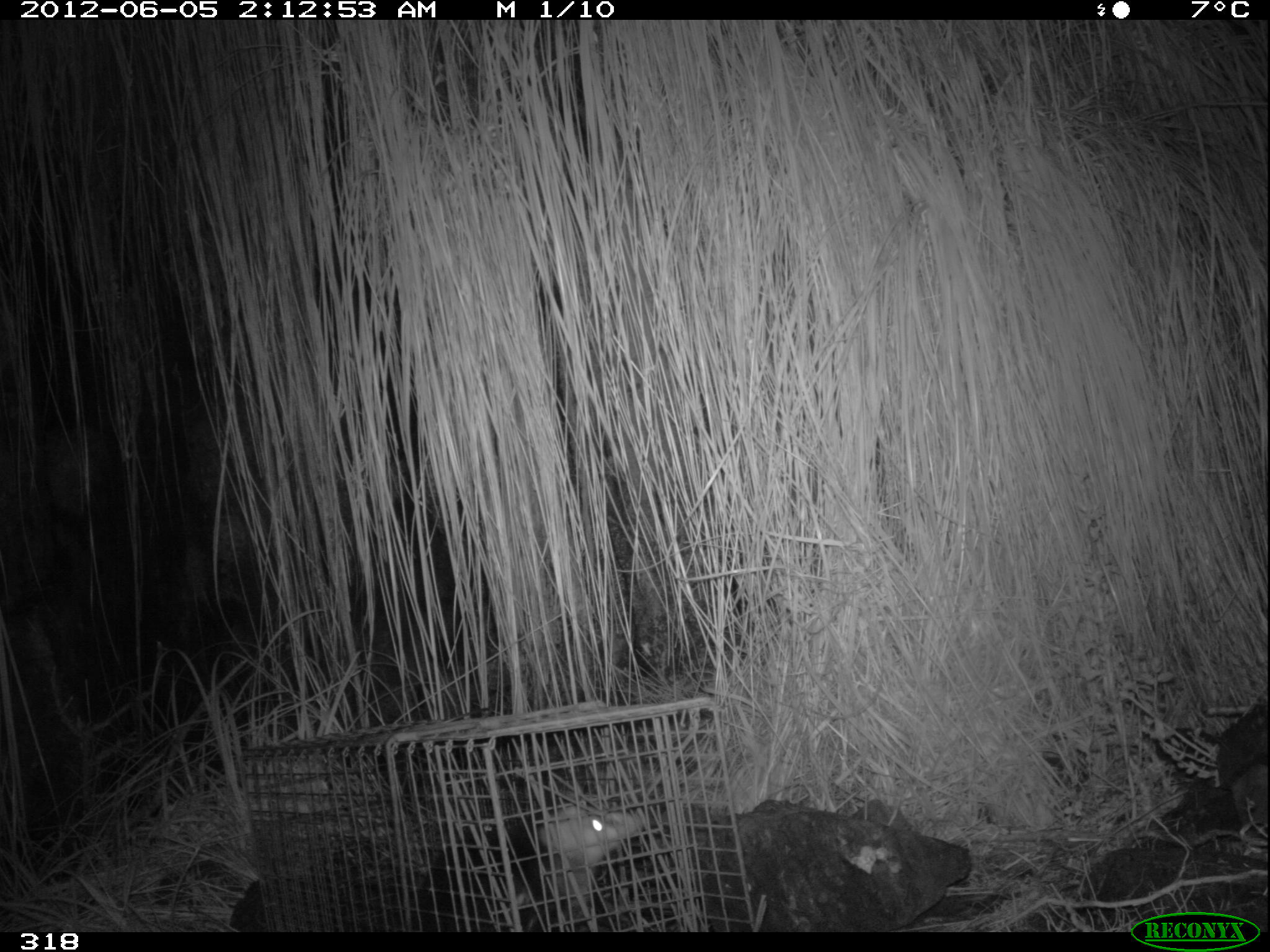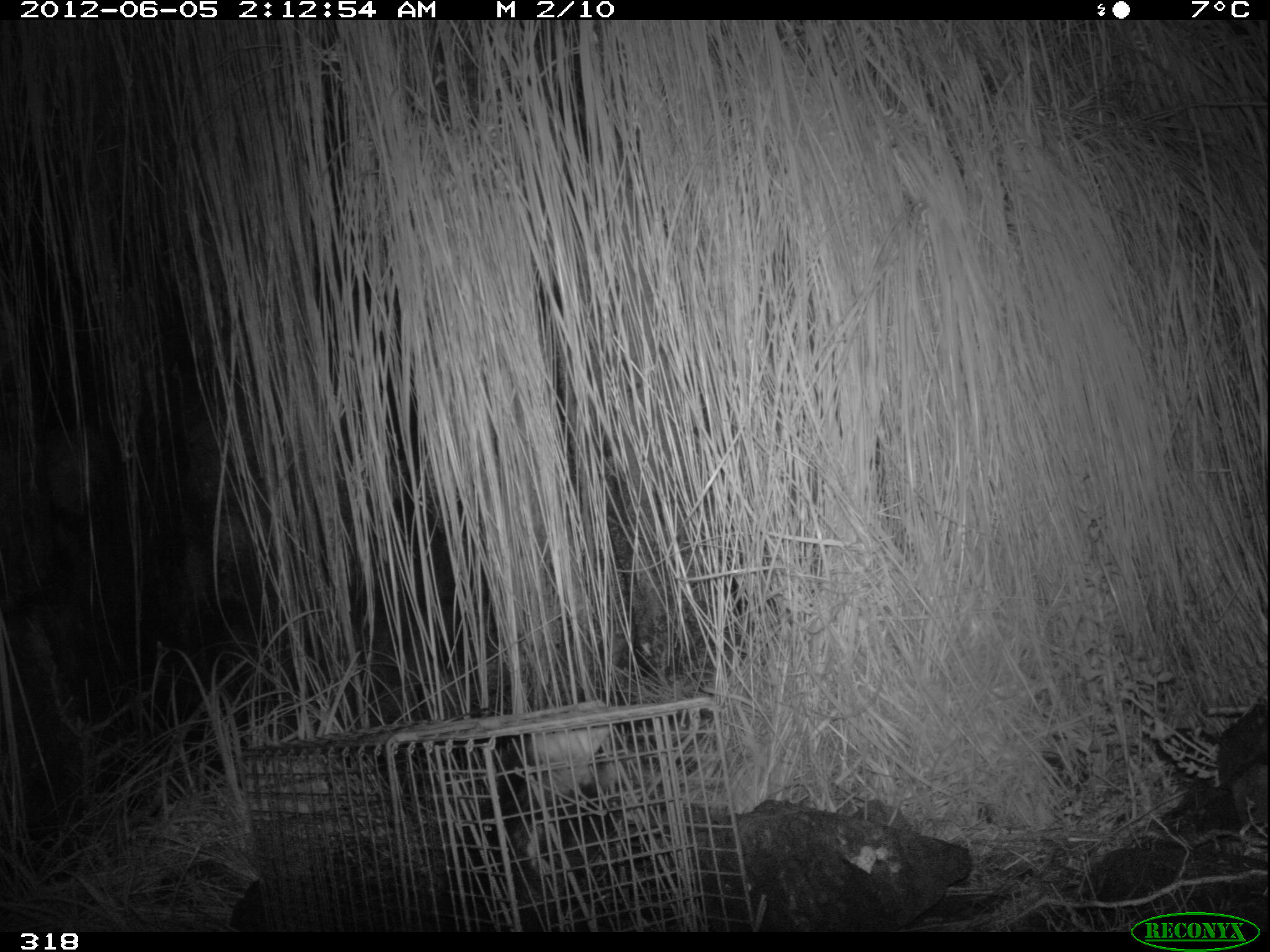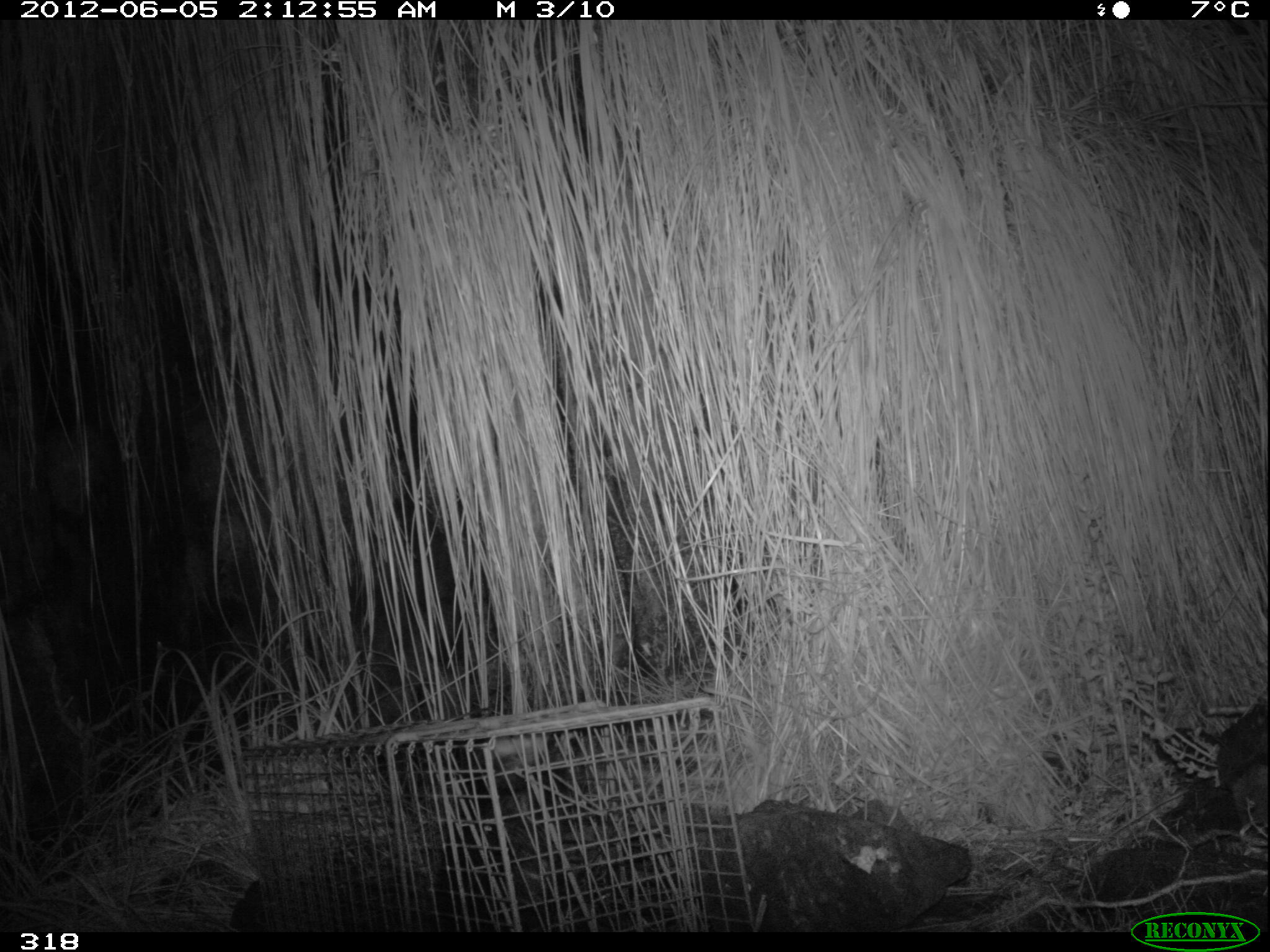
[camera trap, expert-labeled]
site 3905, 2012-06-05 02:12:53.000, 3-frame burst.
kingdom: Animalia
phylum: Chordata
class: Mammalia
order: Didelphimorphia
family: Didelphidae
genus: Didelphis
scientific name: Didelphis pernigra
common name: andean white-eared opossum